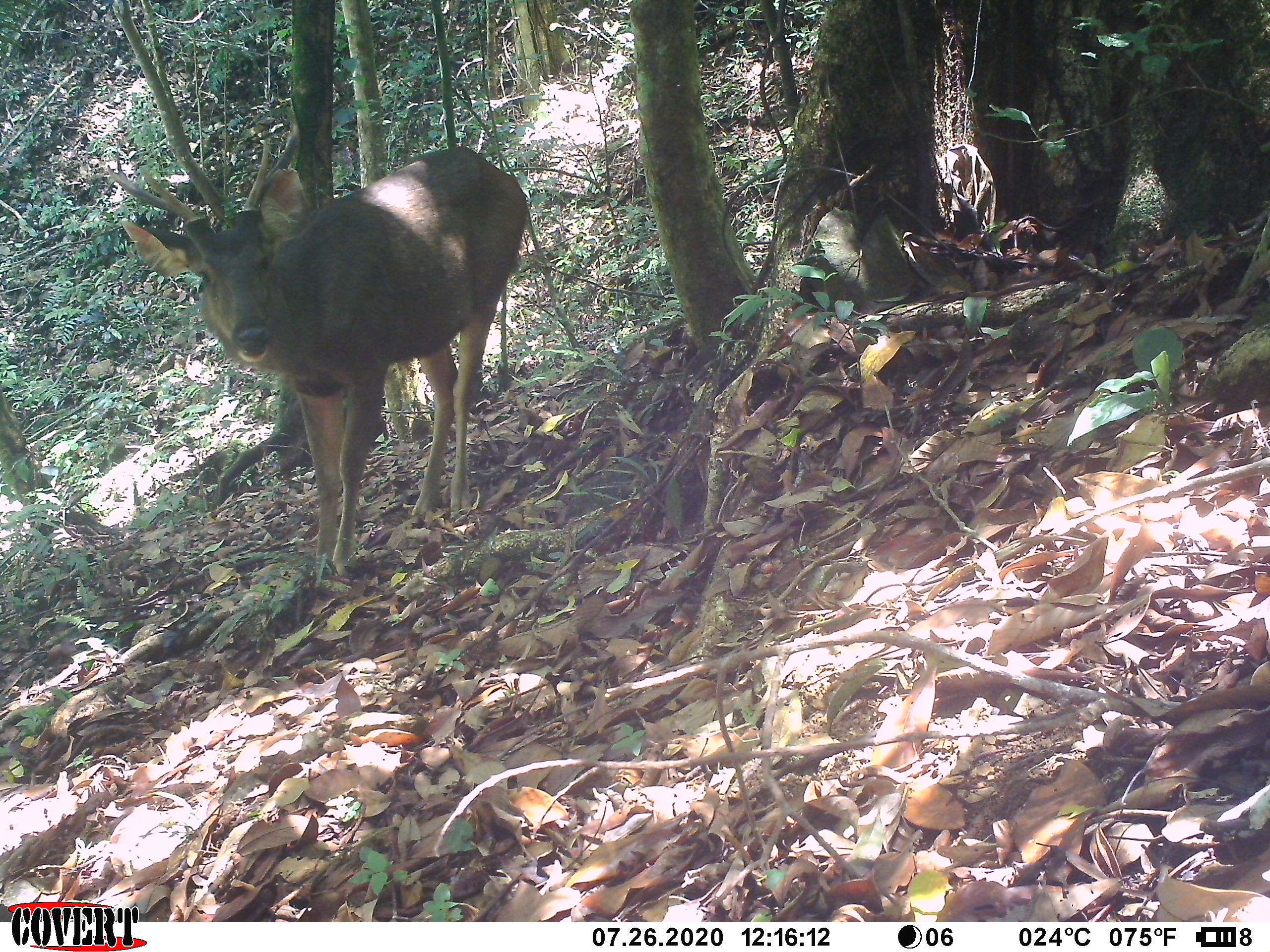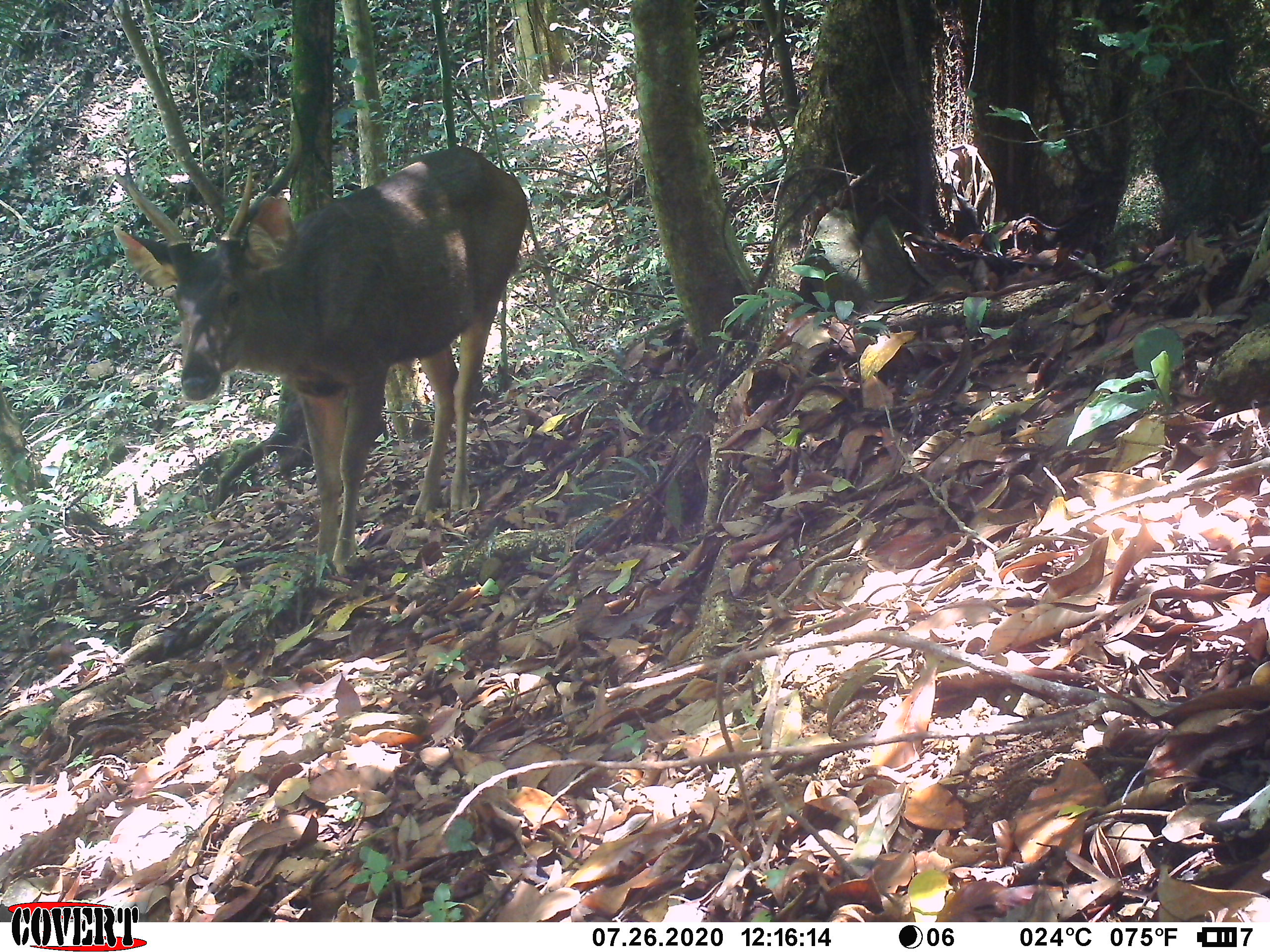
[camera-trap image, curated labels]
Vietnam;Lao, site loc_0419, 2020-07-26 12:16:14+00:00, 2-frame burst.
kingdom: Animalia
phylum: Chordata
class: Mammalia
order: Artiodactyla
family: Cervidae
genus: Rusa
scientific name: Rusa unicolor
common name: sambar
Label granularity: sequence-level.